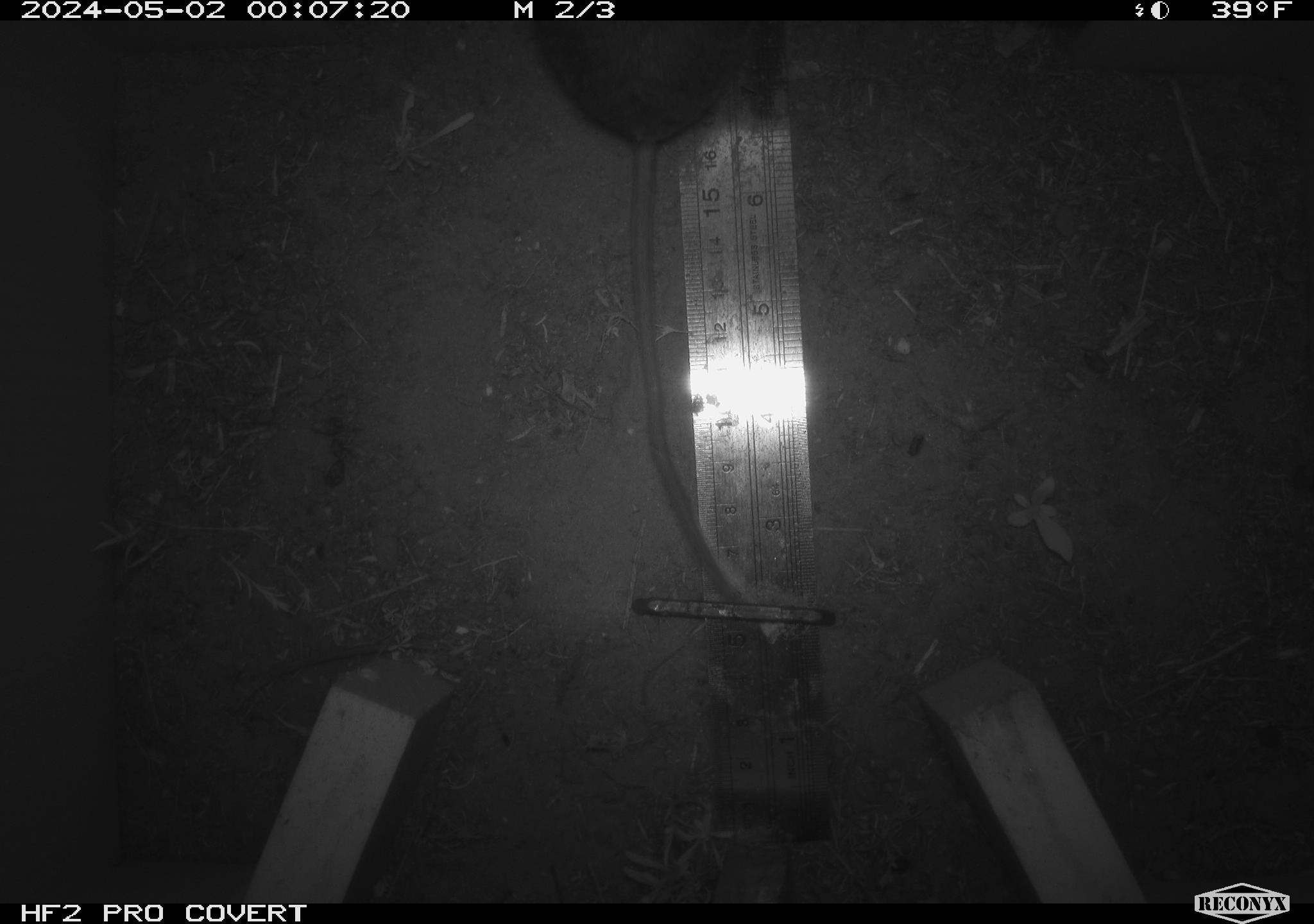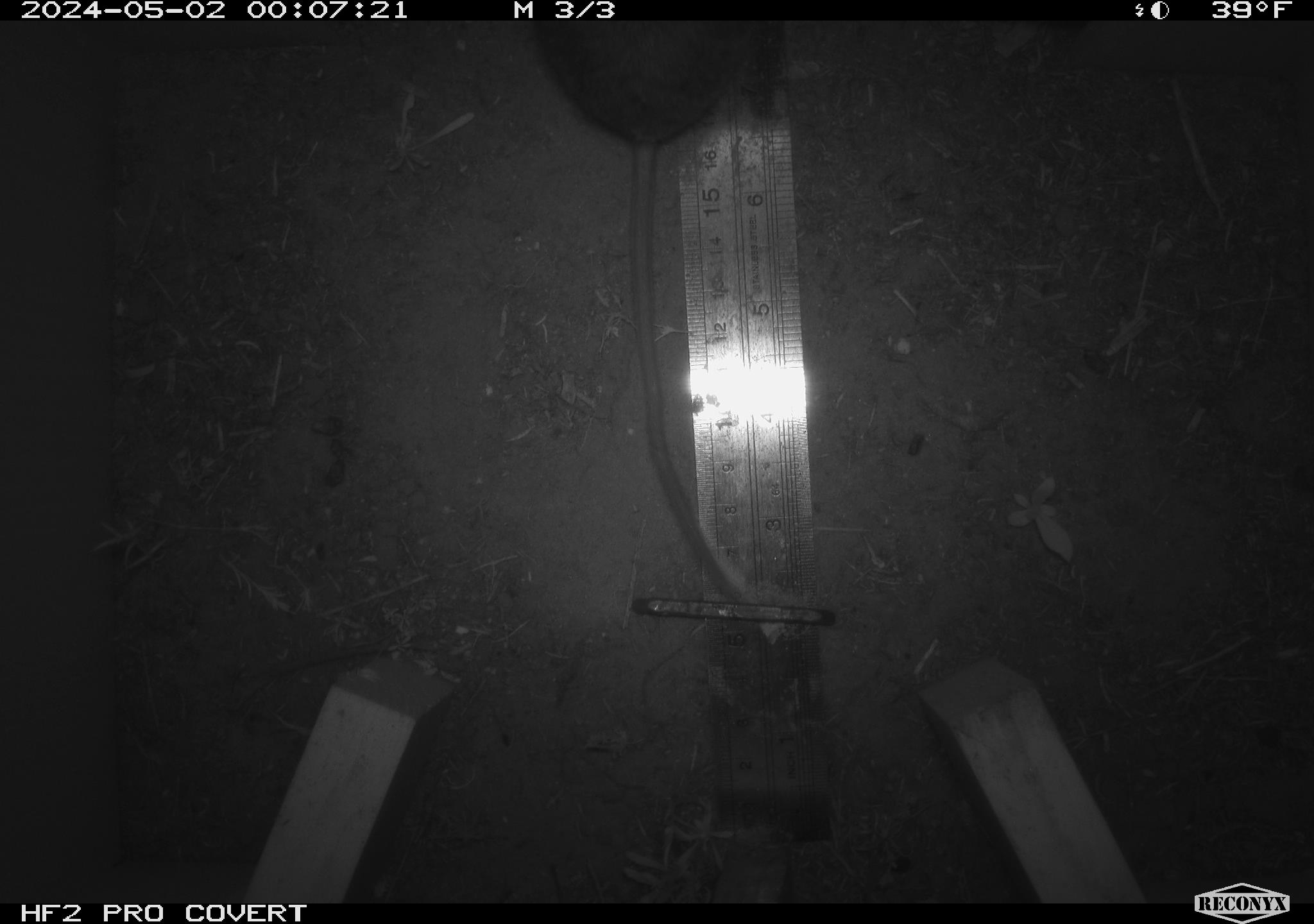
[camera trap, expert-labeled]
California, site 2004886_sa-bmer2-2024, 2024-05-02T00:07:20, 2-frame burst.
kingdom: Animalia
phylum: Chordata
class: Mammalia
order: Rodentia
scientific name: Rodentia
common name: mouse species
Mouse species (Rodentia).